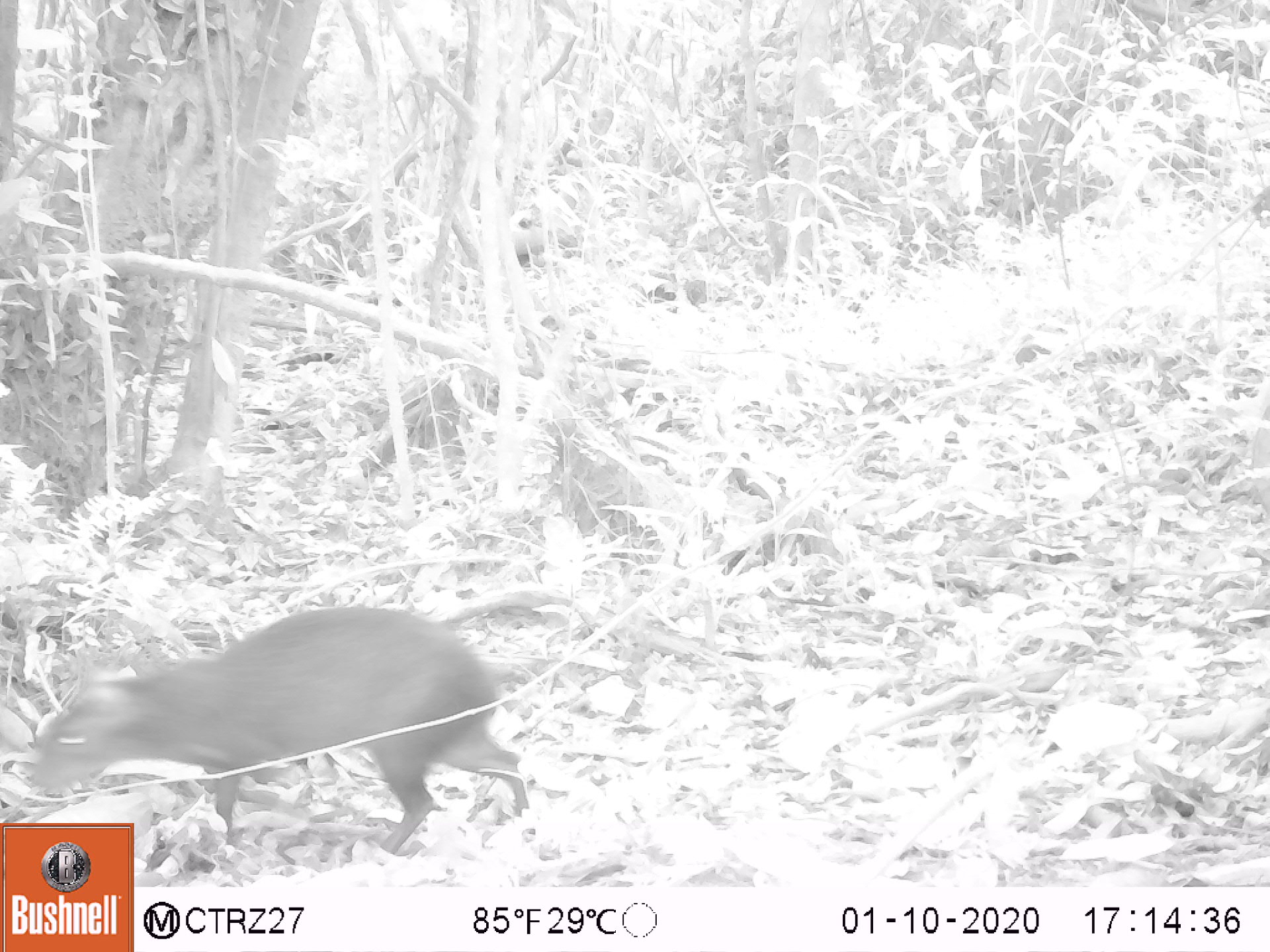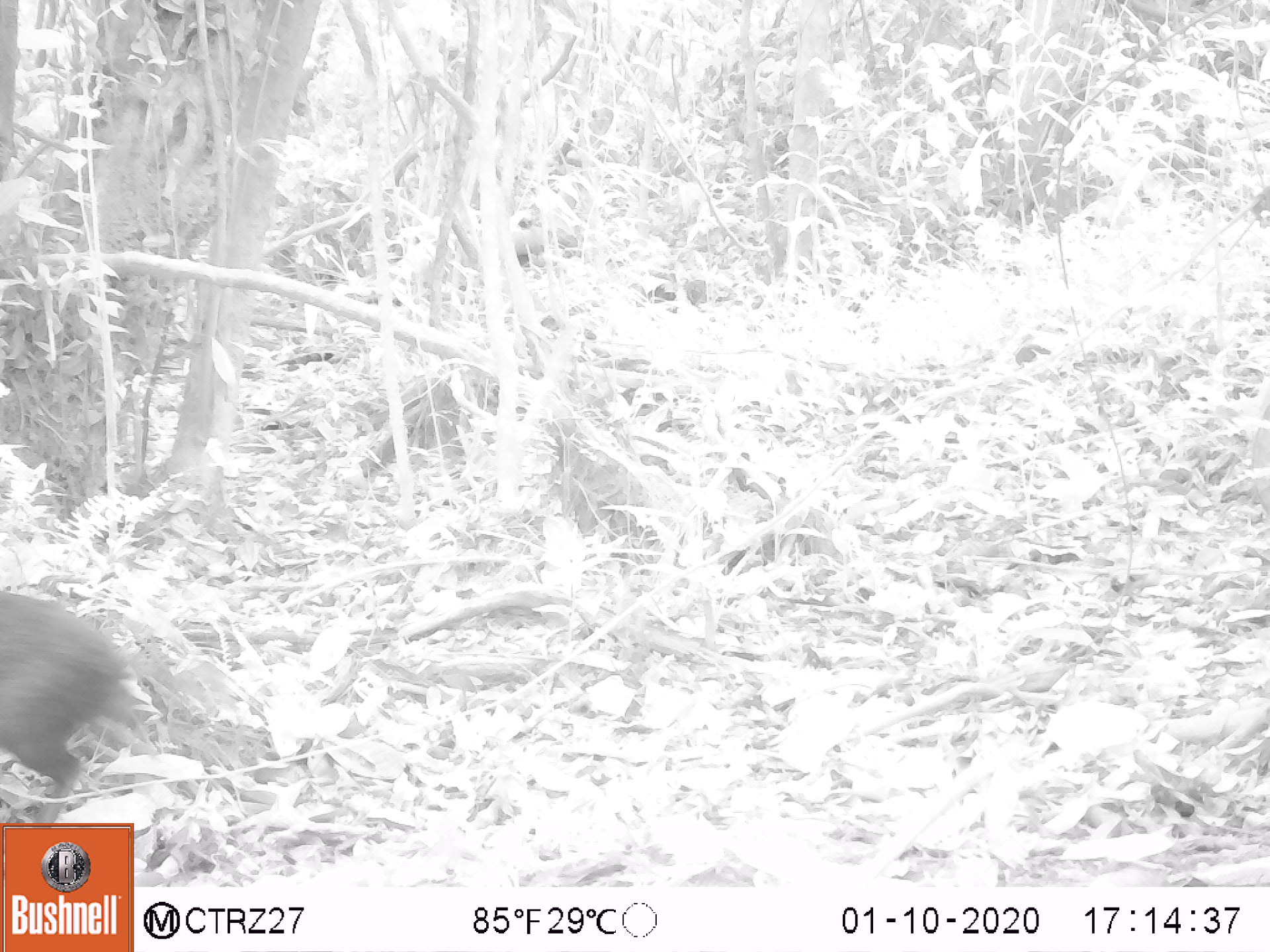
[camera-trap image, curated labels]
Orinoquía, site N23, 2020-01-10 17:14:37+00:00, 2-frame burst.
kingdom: Animalia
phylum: Chordata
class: Mammalia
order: Rodentia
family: Dasyproctidae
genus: Dasyprocta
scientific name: Dasyprocta fuliginosa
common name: black agouti